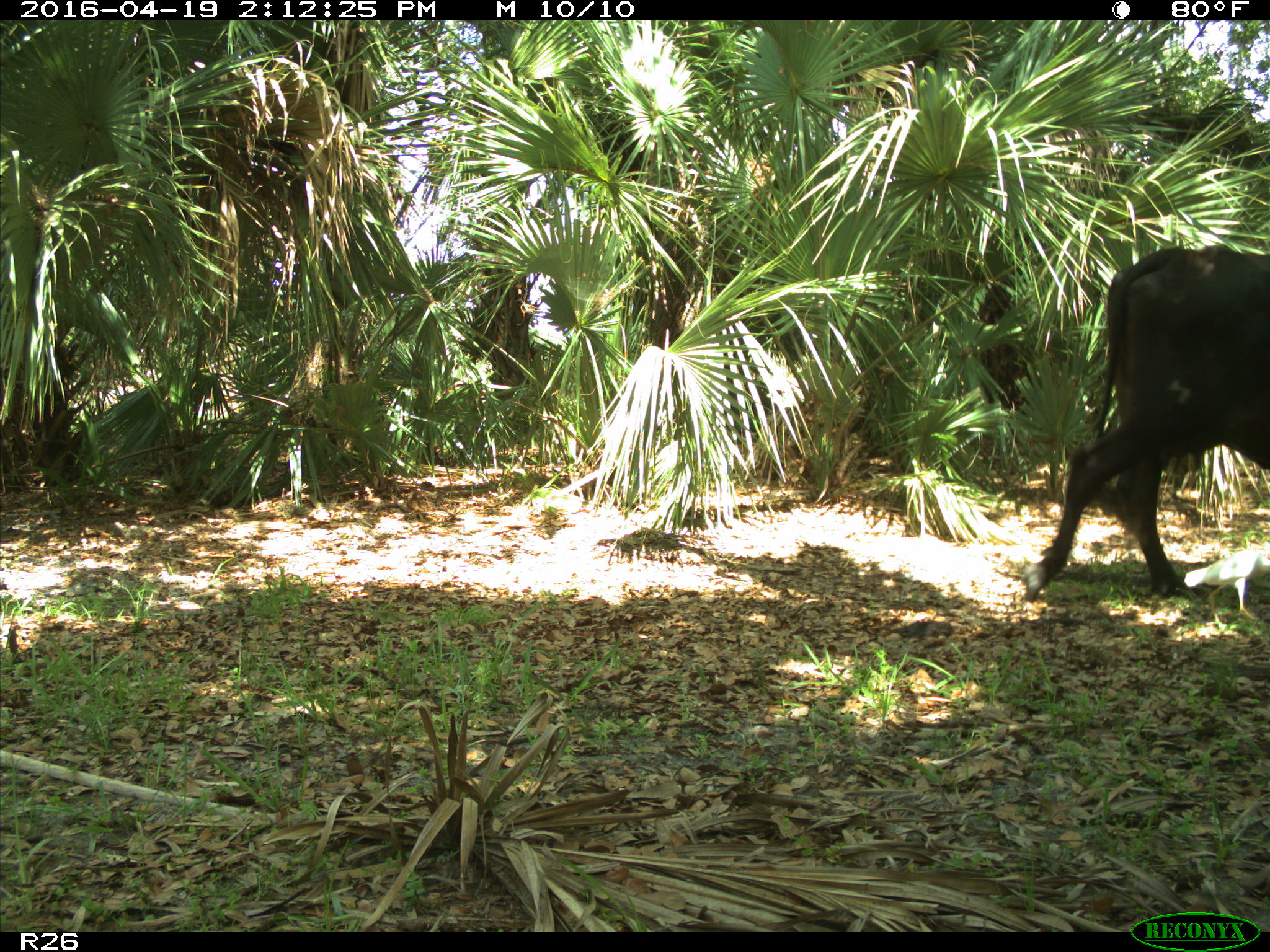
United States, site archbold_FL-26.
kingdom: Animalia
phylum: Chordata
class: Mammalia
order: Artiodactyla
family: Bovidae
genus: Bos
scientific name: Bos taurus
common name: domestic cow